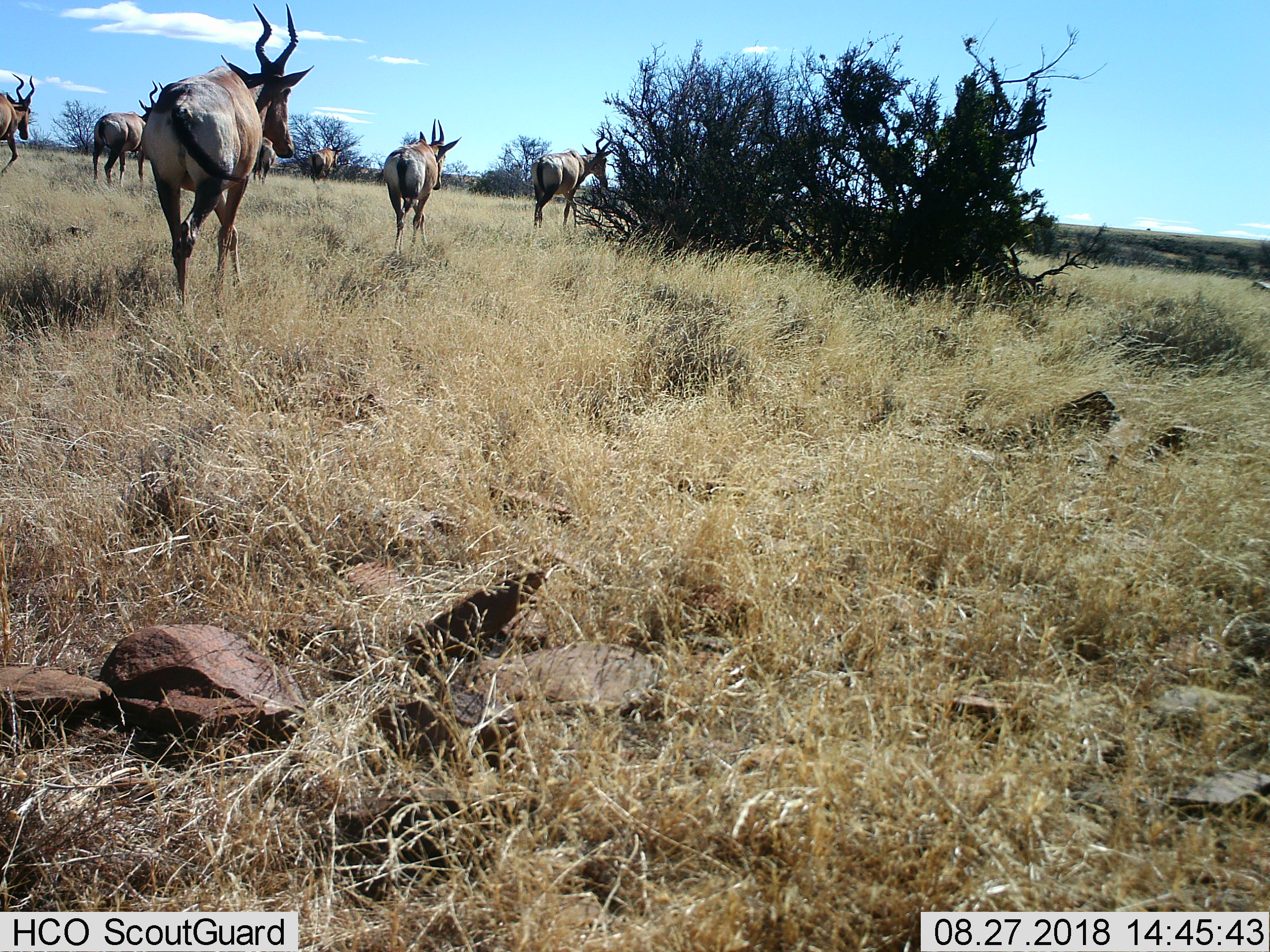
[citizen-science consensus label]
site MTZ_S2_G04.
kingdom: Animalia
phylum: Chordata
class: Mammalia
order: Artiodactyla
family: Bovidae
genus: Alcelaphus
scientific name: Alcelaphus buselaphus caama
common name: red hartebeest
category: hartebeestred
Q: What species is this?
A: Hartebeestred (red hartebeest) (Alcelaphus buselaphus caama).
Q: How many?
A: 7.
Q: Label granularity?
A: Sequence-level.